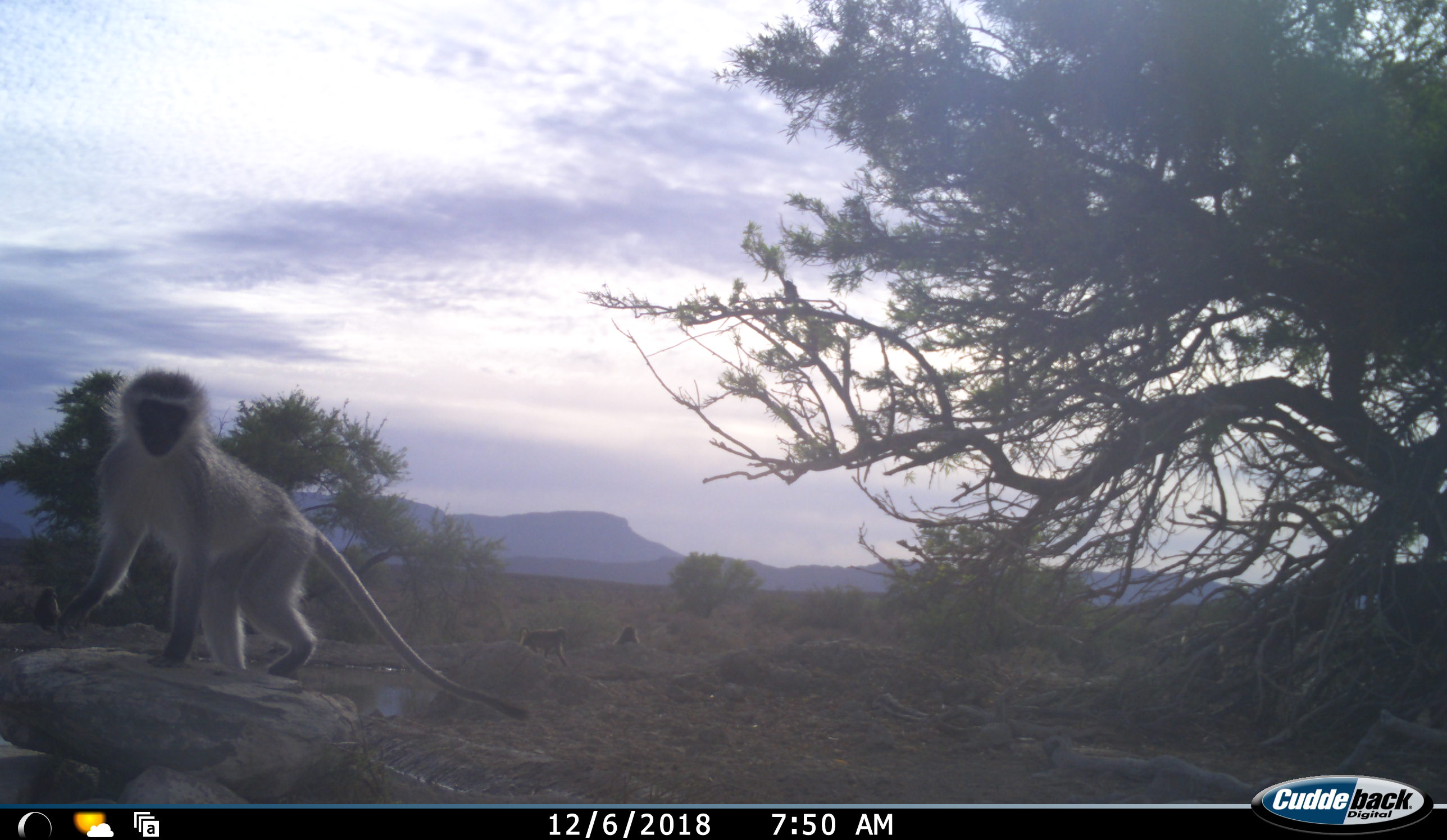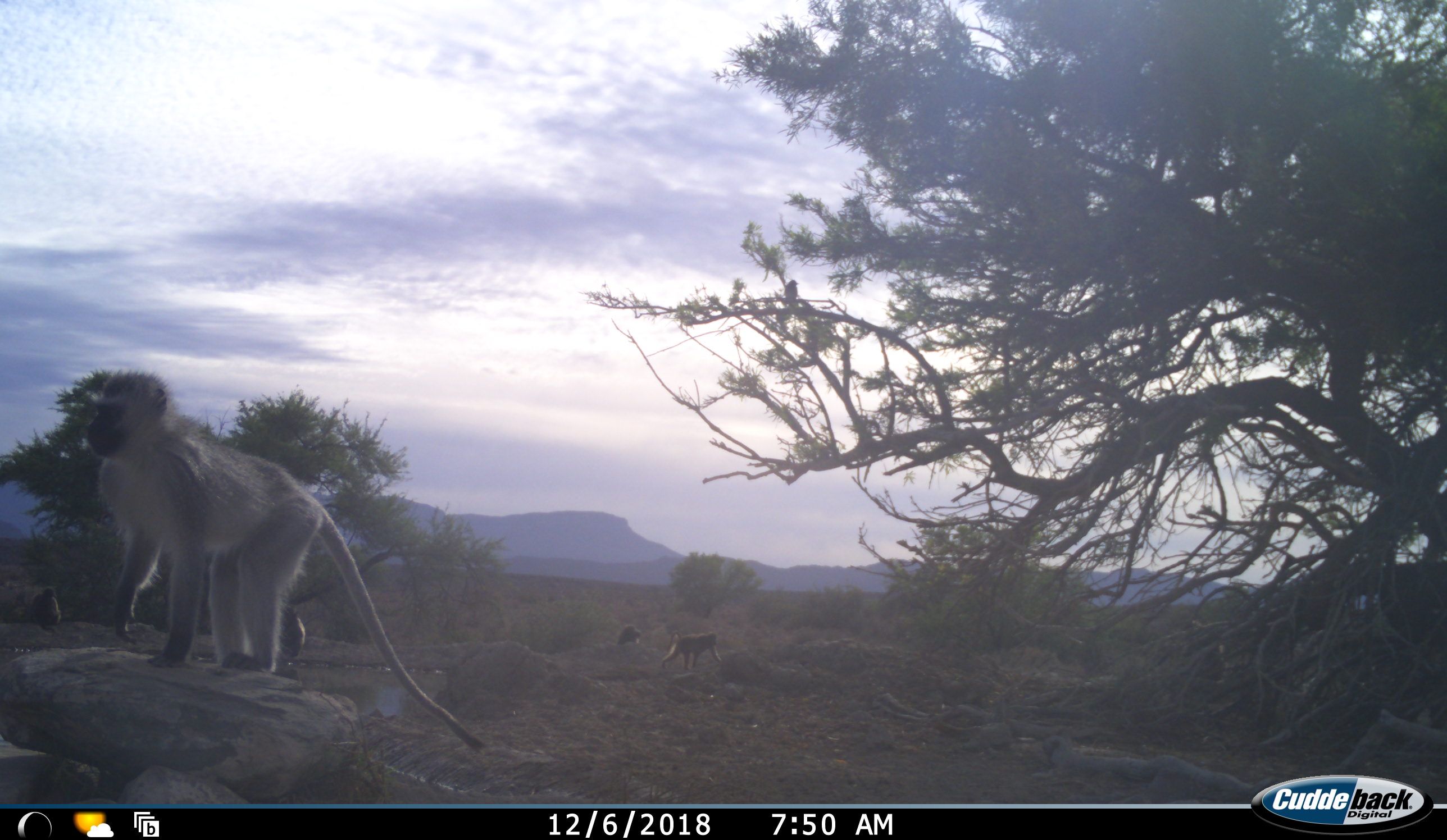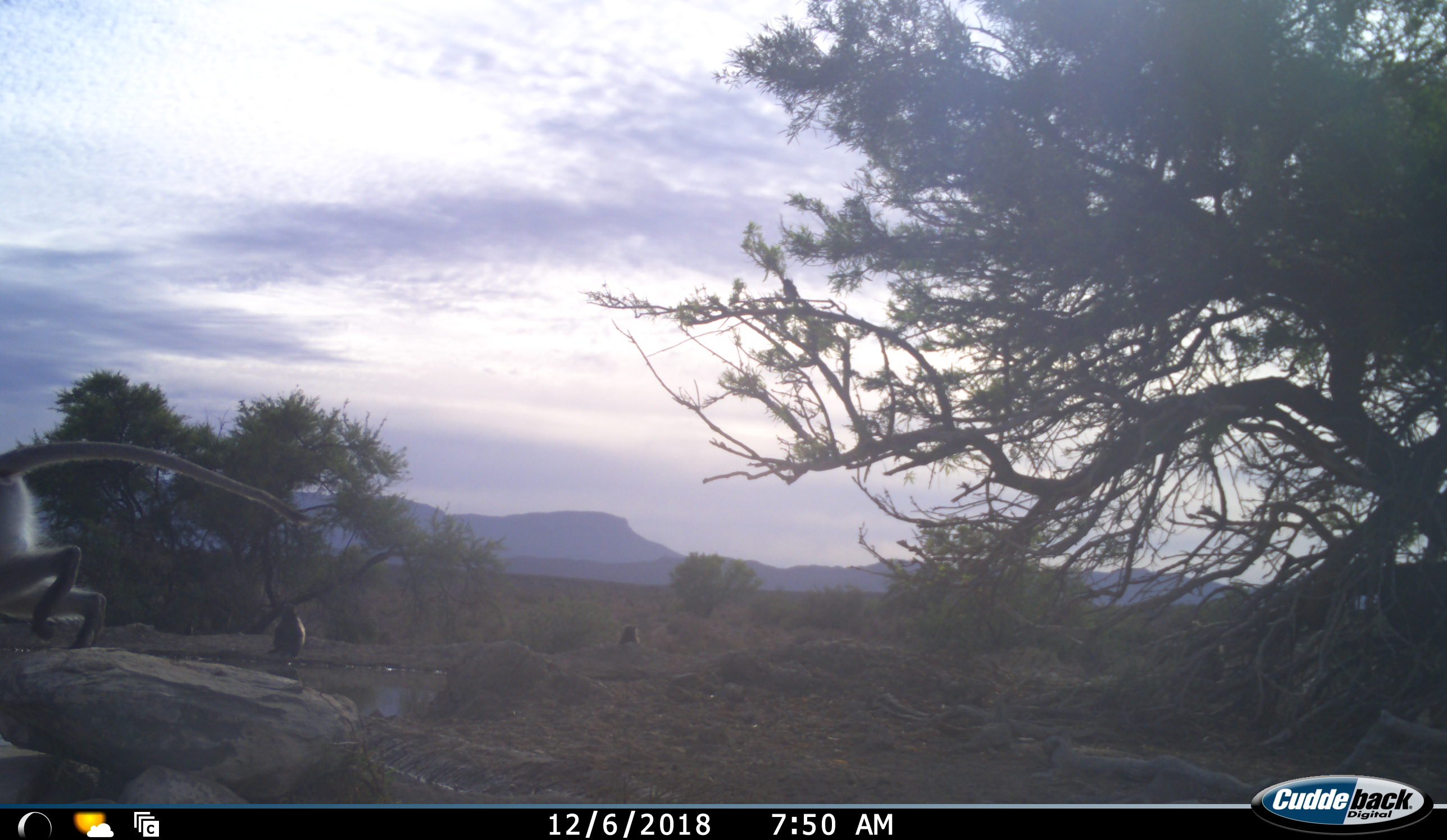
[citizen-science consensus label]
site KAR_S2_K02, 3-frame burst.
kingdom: Animalia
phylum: Chordata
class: Mammalia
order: Primates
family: Cercopithecidae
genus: Chlorocebus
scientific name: Chlorocebus pygerythrus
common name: vervet monkey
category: monkeyvervet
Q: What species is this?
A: Monkeyvervet (vervet monkey) (Chlorocebus pygerythrus).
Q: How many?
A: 4.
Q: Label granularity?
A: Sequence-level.